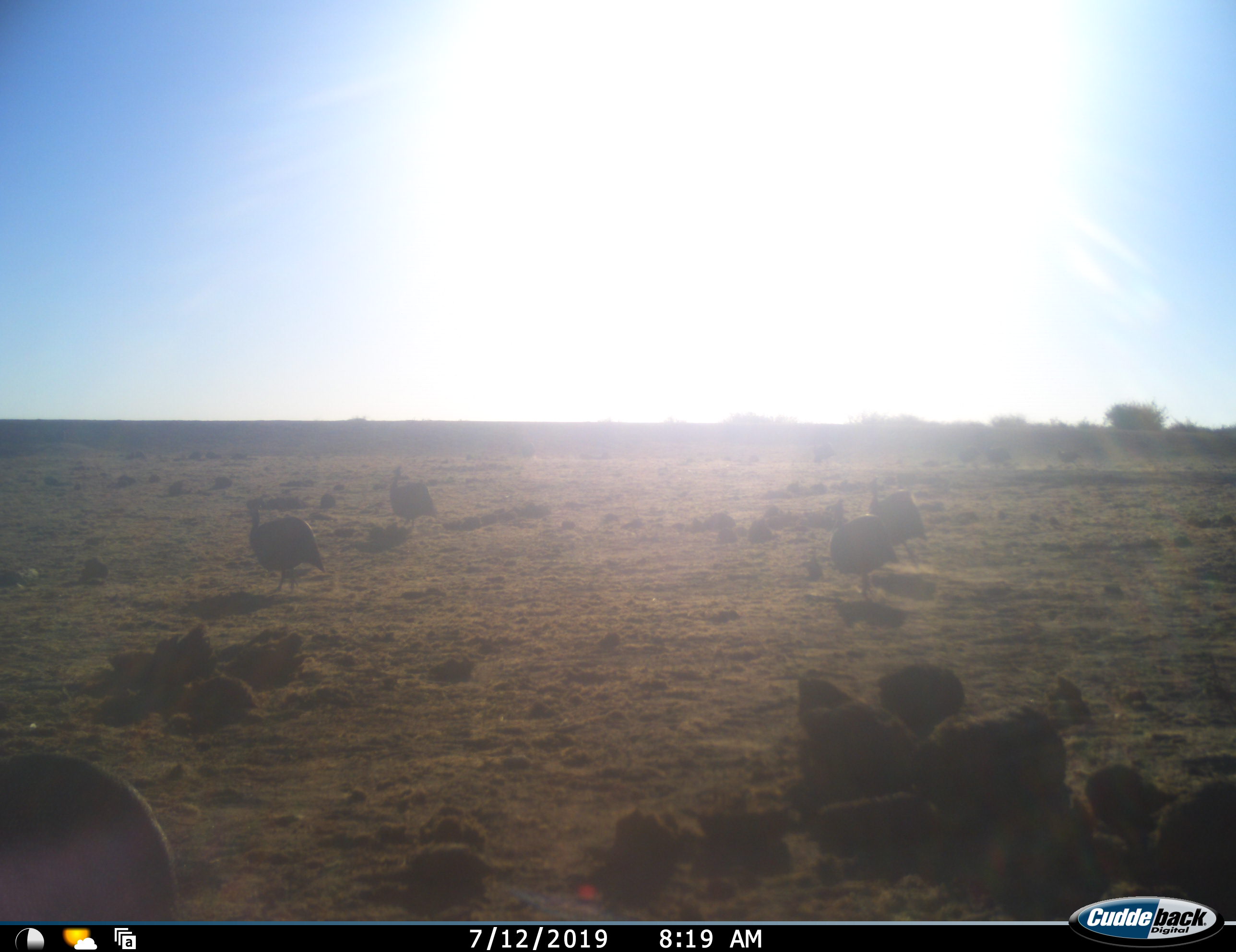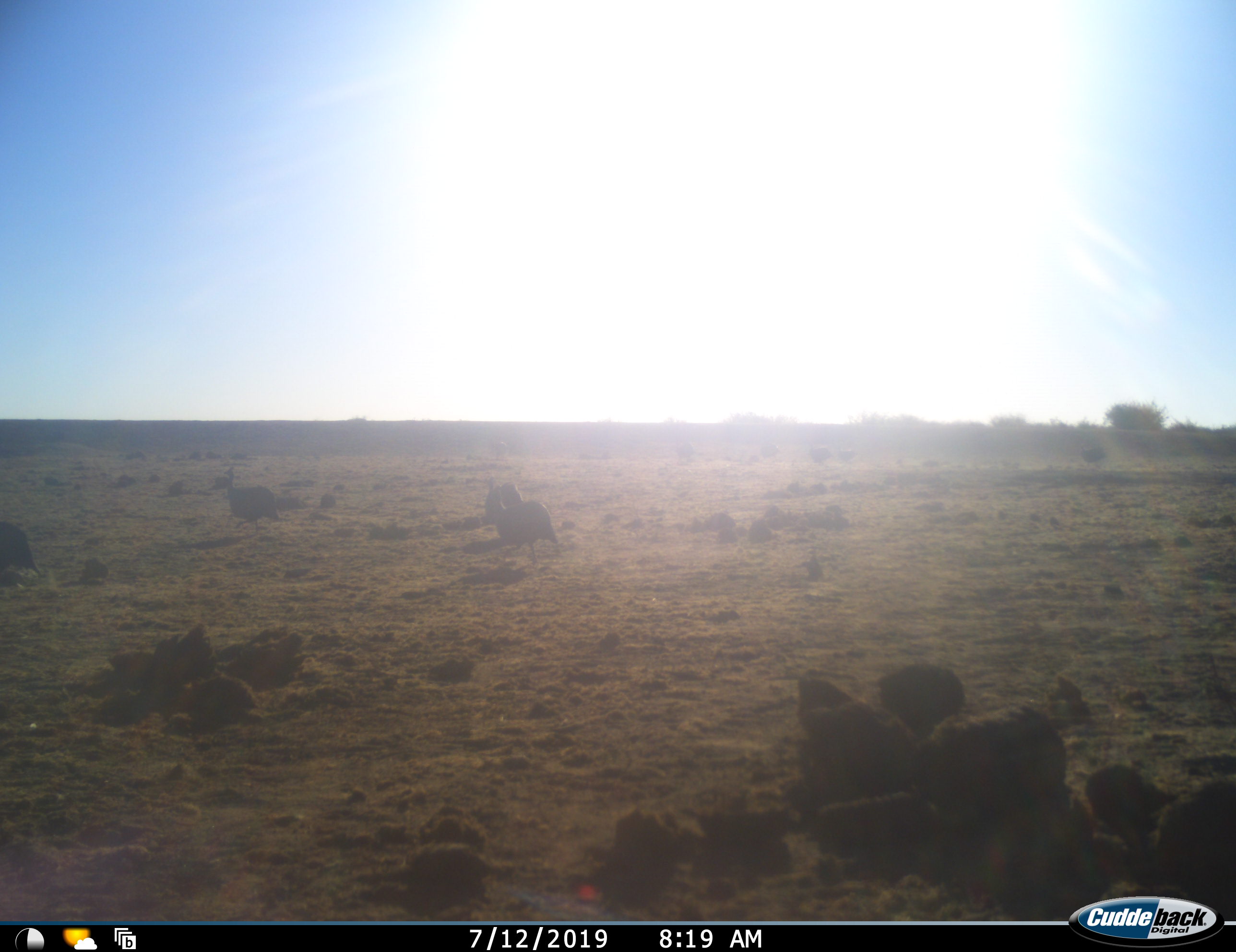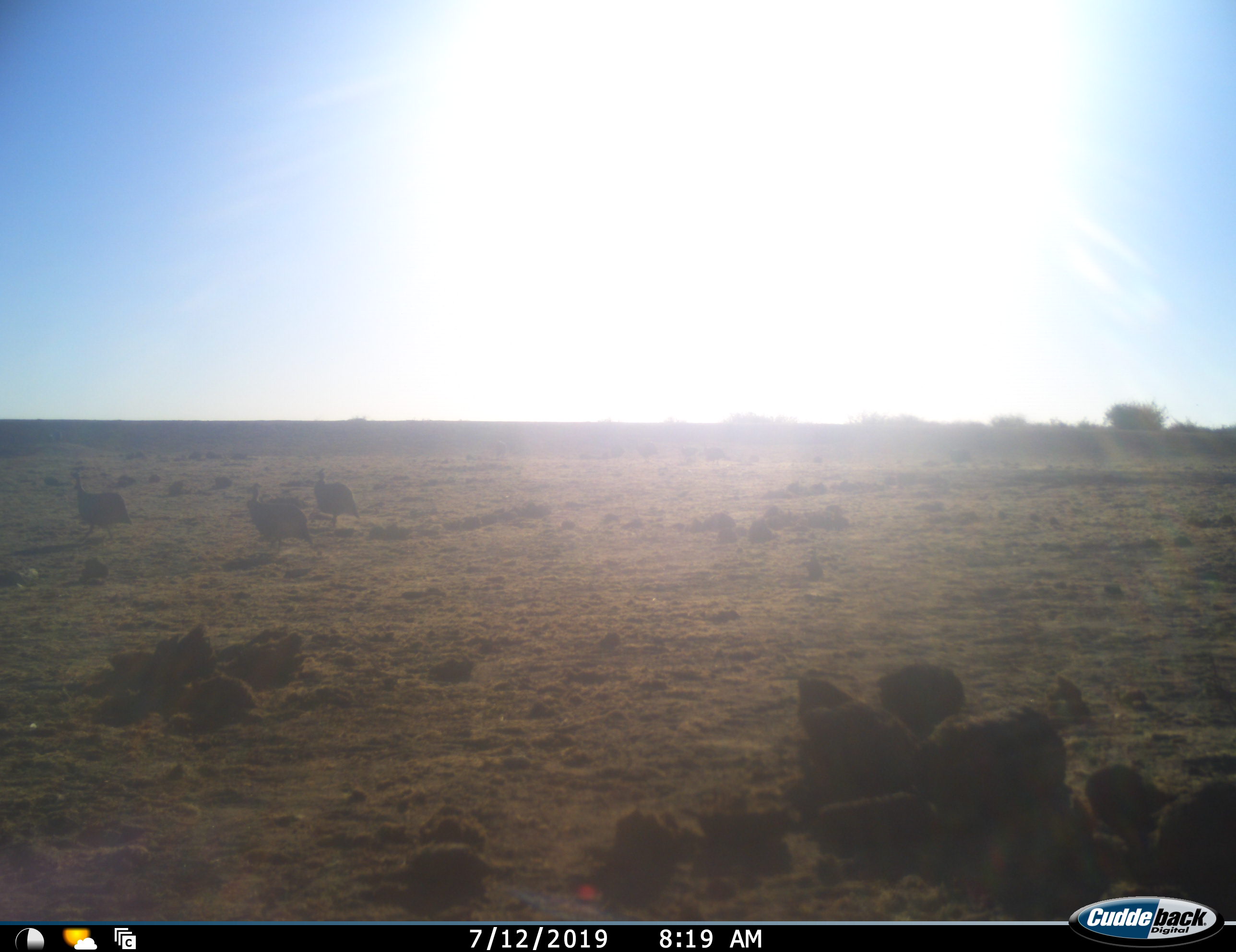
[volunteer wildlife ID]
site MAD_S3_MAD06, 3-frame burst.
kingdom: Animalia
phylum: Chordata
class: Aves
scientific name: Aves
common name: bird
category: birdother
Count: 5.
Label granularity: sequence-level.